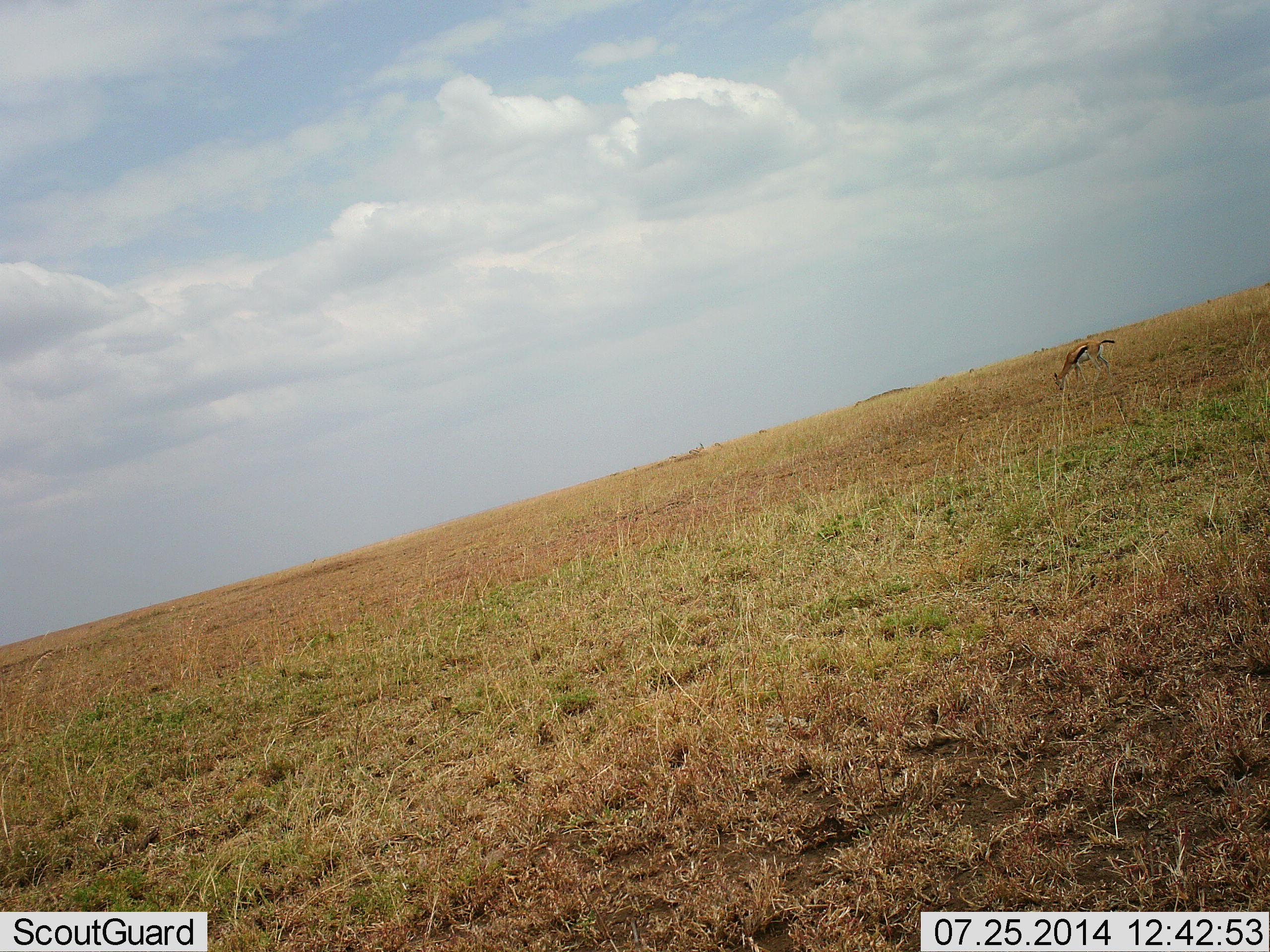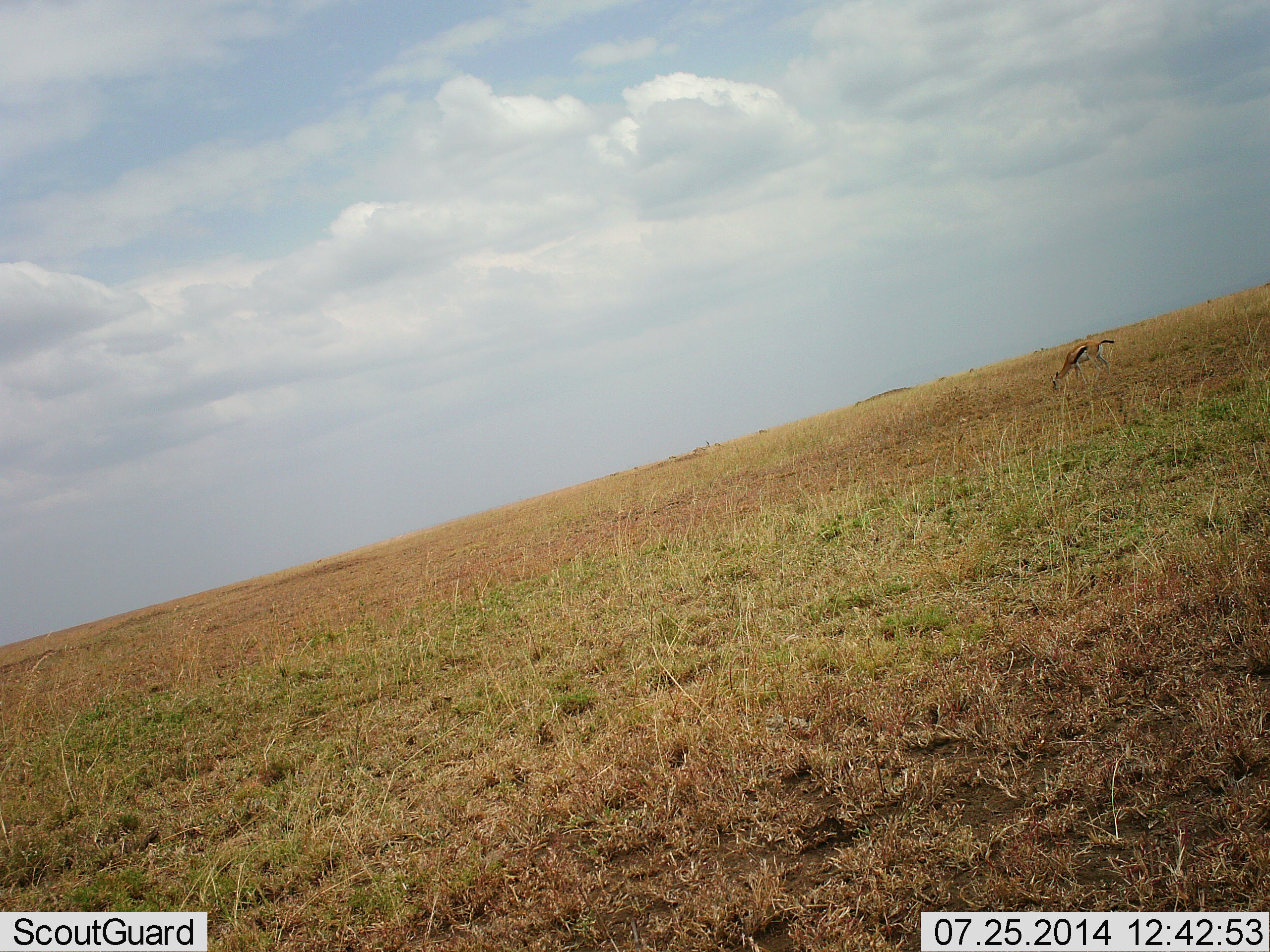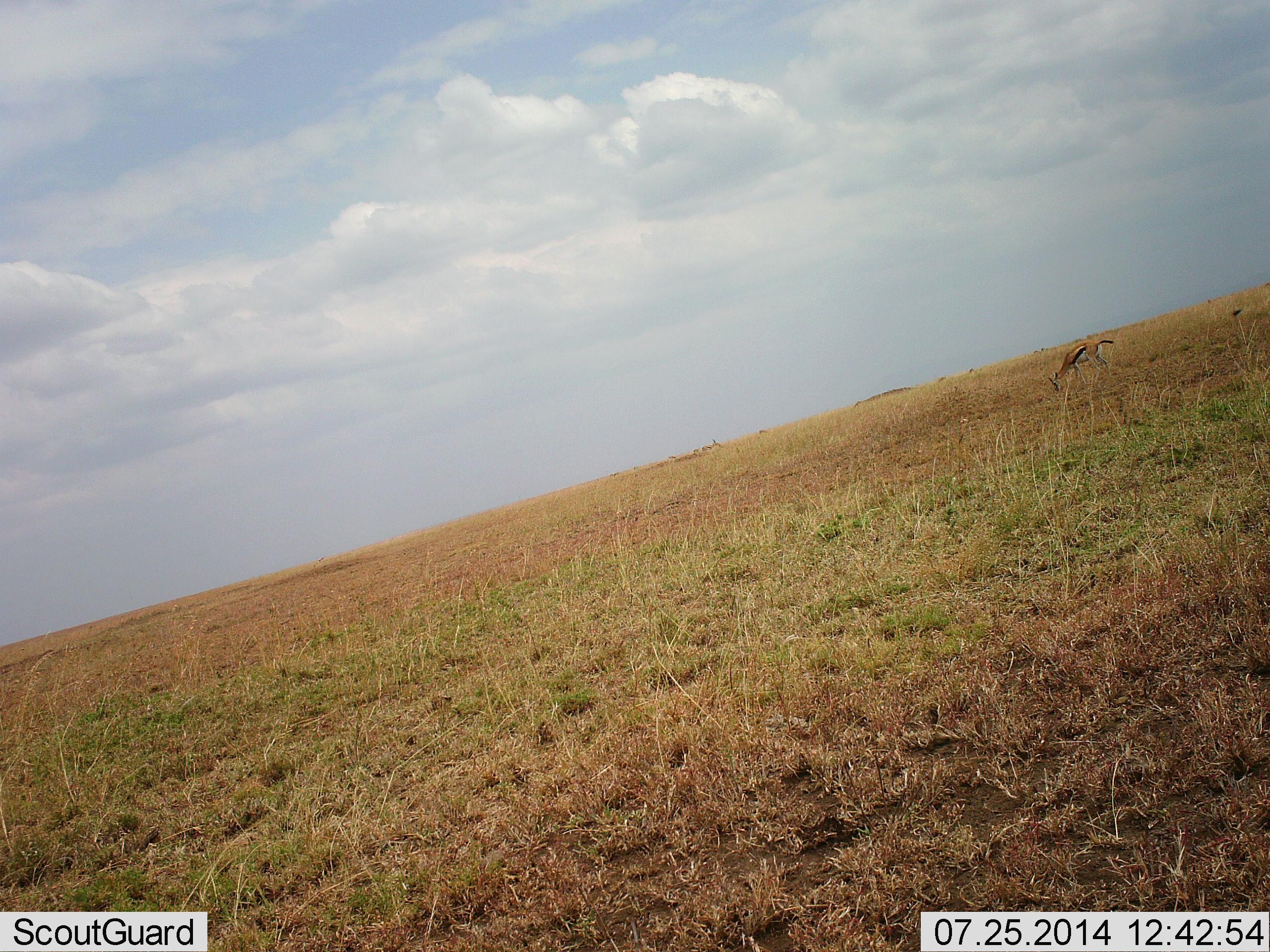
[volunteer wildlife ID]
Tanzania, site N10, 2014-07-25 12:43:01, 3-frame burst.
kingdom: Animalia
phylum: Chordata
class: Mammalia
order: Artiodactyla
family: Bovidae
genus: Eudorcas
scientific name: Eudorcas thomsonii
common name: thomson's gazelle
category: gazellethomsons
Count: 1.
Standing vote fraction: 18%.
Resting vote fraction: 0%.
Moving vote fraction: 9%.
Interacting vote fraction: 0%.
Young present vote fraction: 0%.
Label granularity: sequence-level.